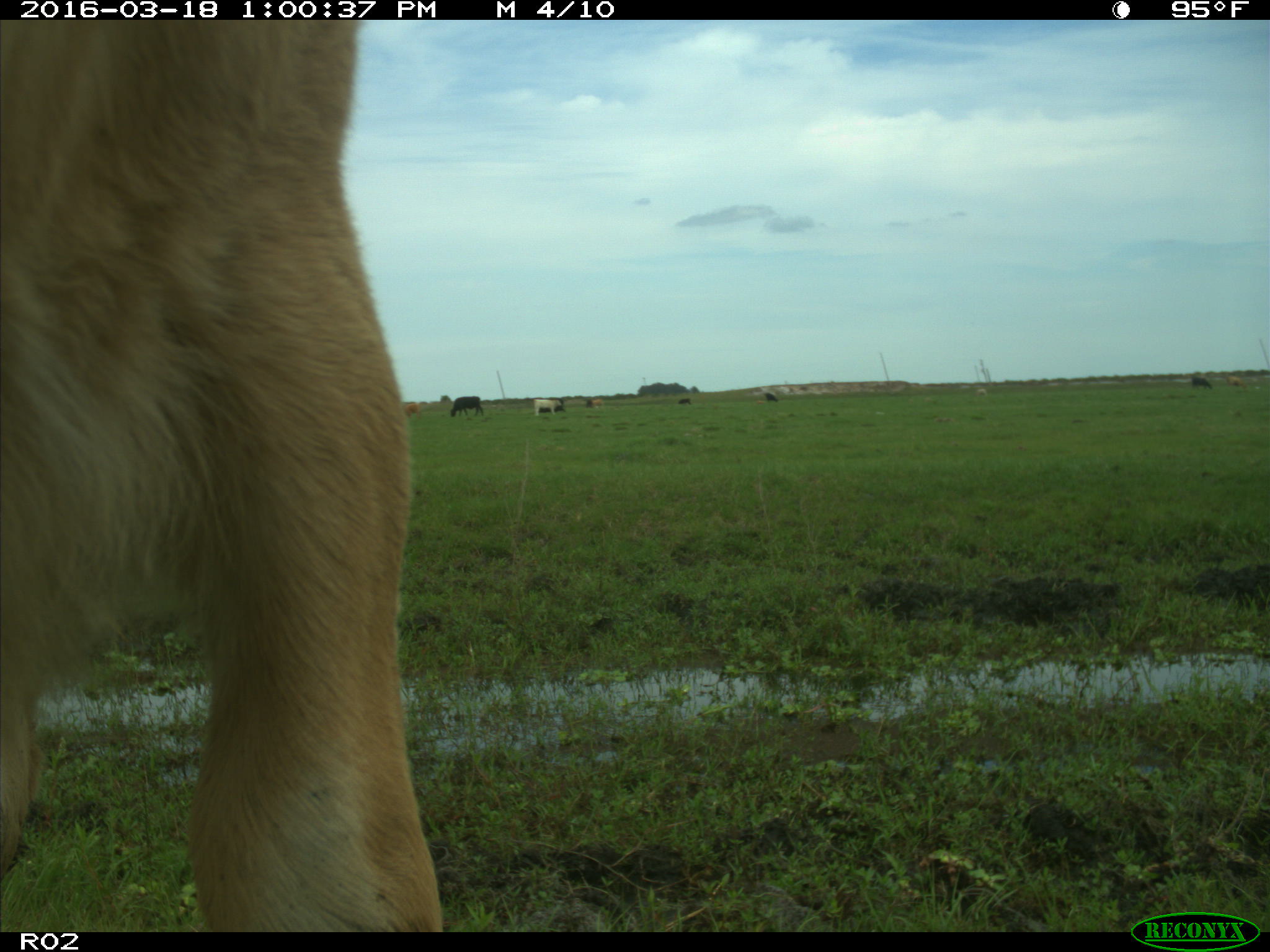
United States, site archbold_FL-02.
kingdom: Animalia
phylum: Chordata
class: Mammalia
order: Artiodactyla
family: Bovidae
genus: Bos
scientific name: Bos taurus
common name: domestic cow